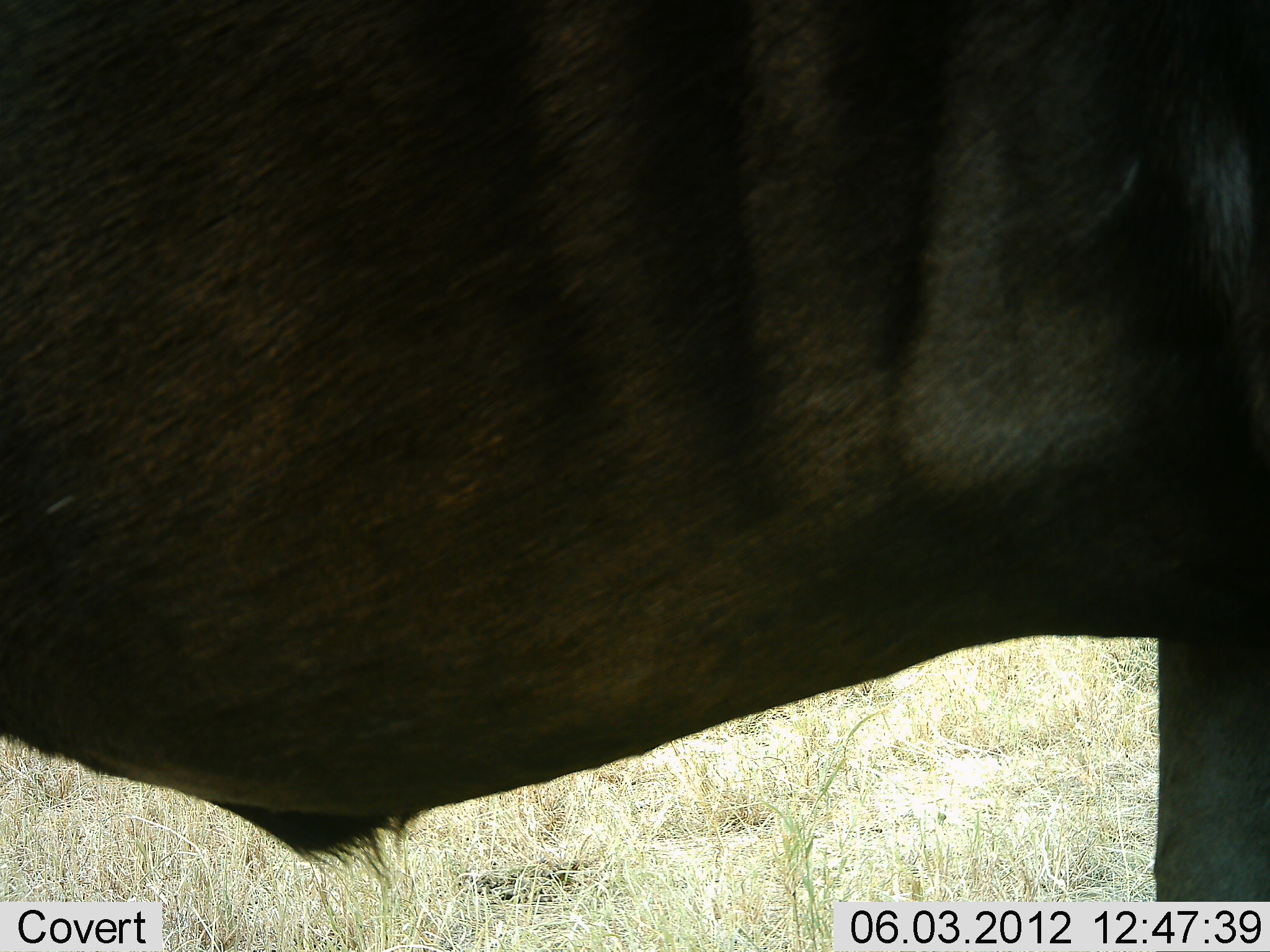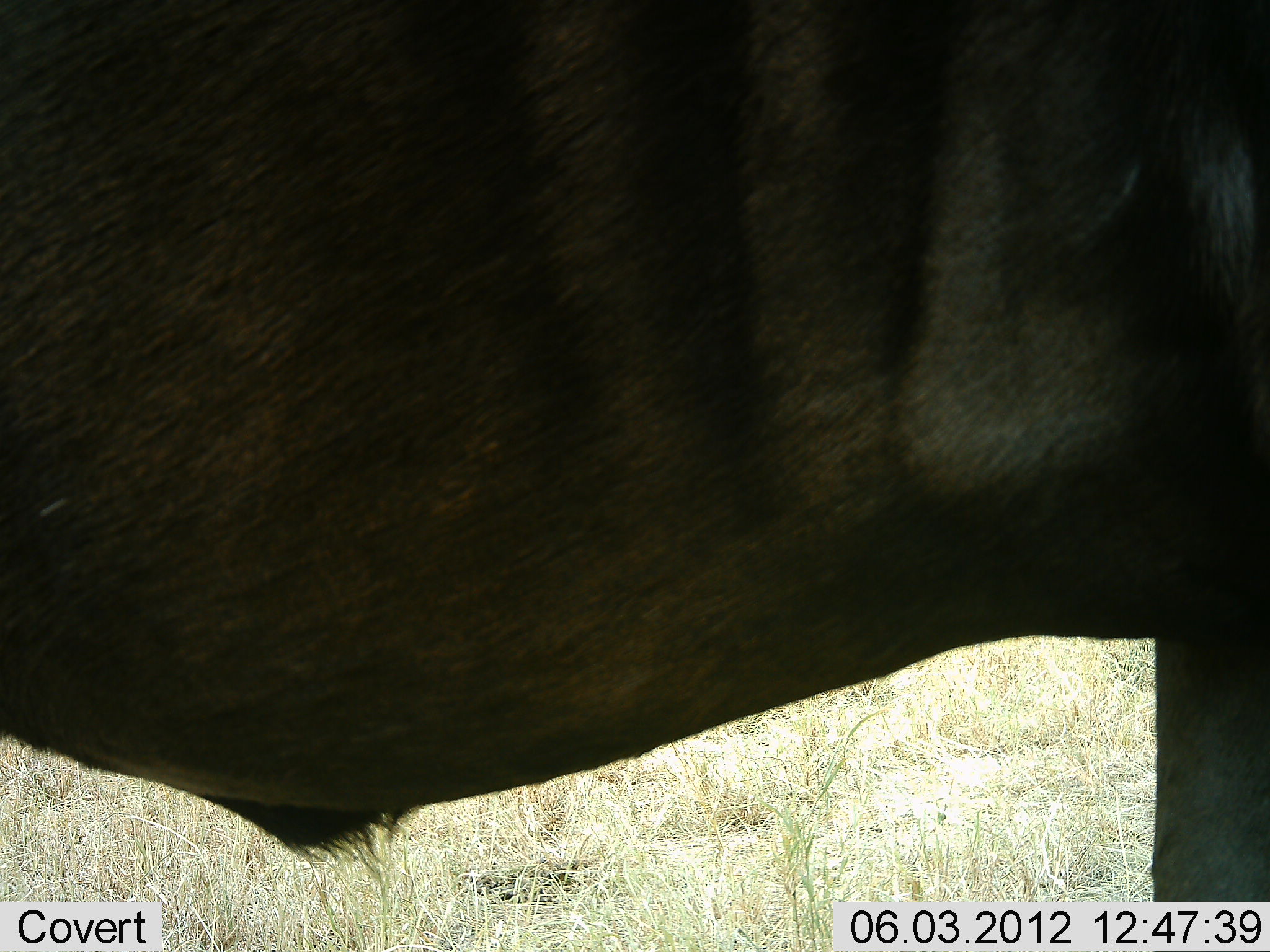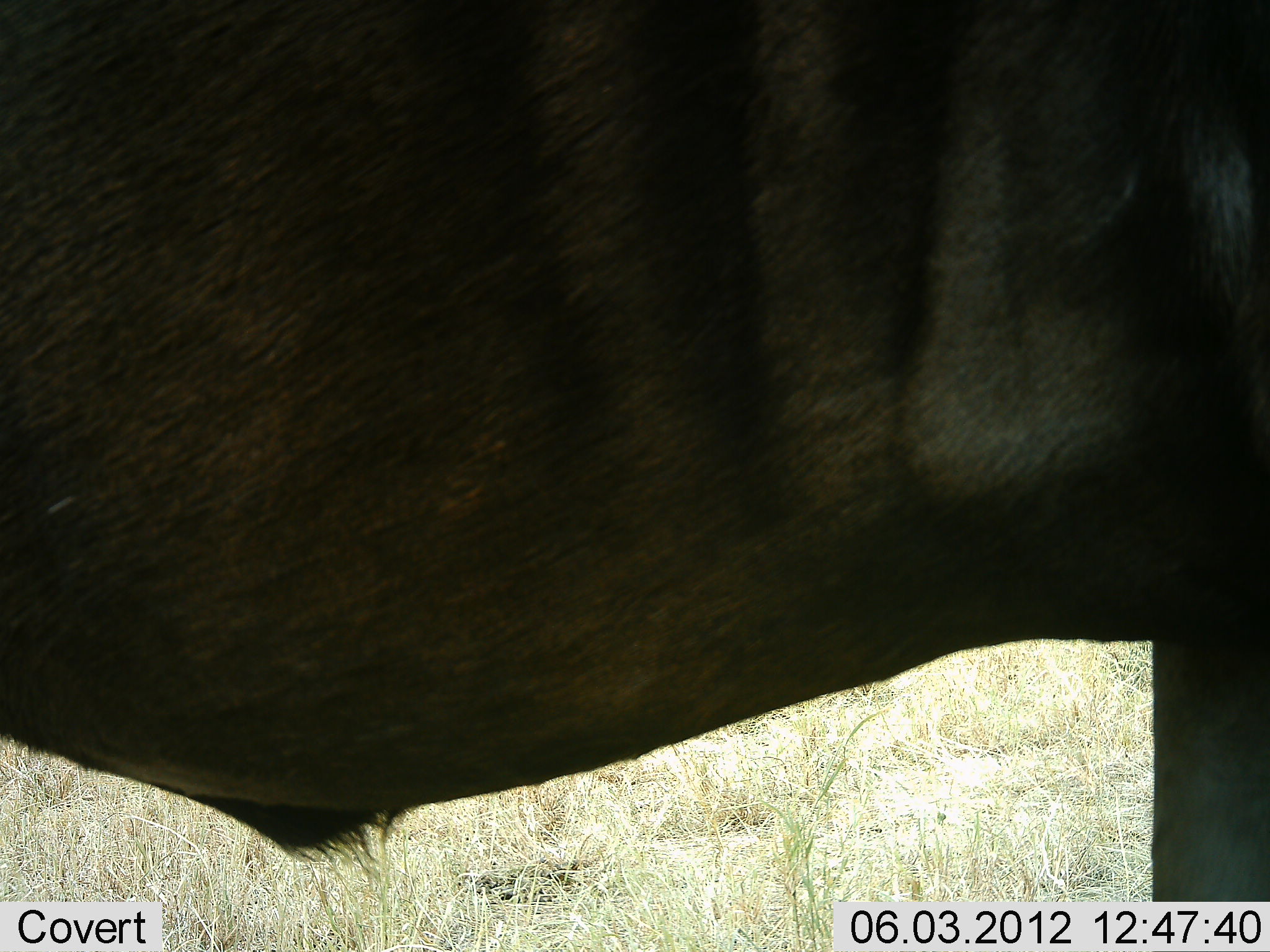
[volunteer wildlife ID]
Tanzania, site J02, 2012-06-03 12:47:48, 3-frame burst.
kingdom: Animalia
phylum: Chordata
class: Mammalia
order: Artiodactyla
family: Bovidae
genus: Connochaetes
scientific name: Connochaetes taurinus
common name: blue wildebeest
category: wildebeest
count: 1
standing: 90%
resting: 0%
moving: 0%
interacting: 0%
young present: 0%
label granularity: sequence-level